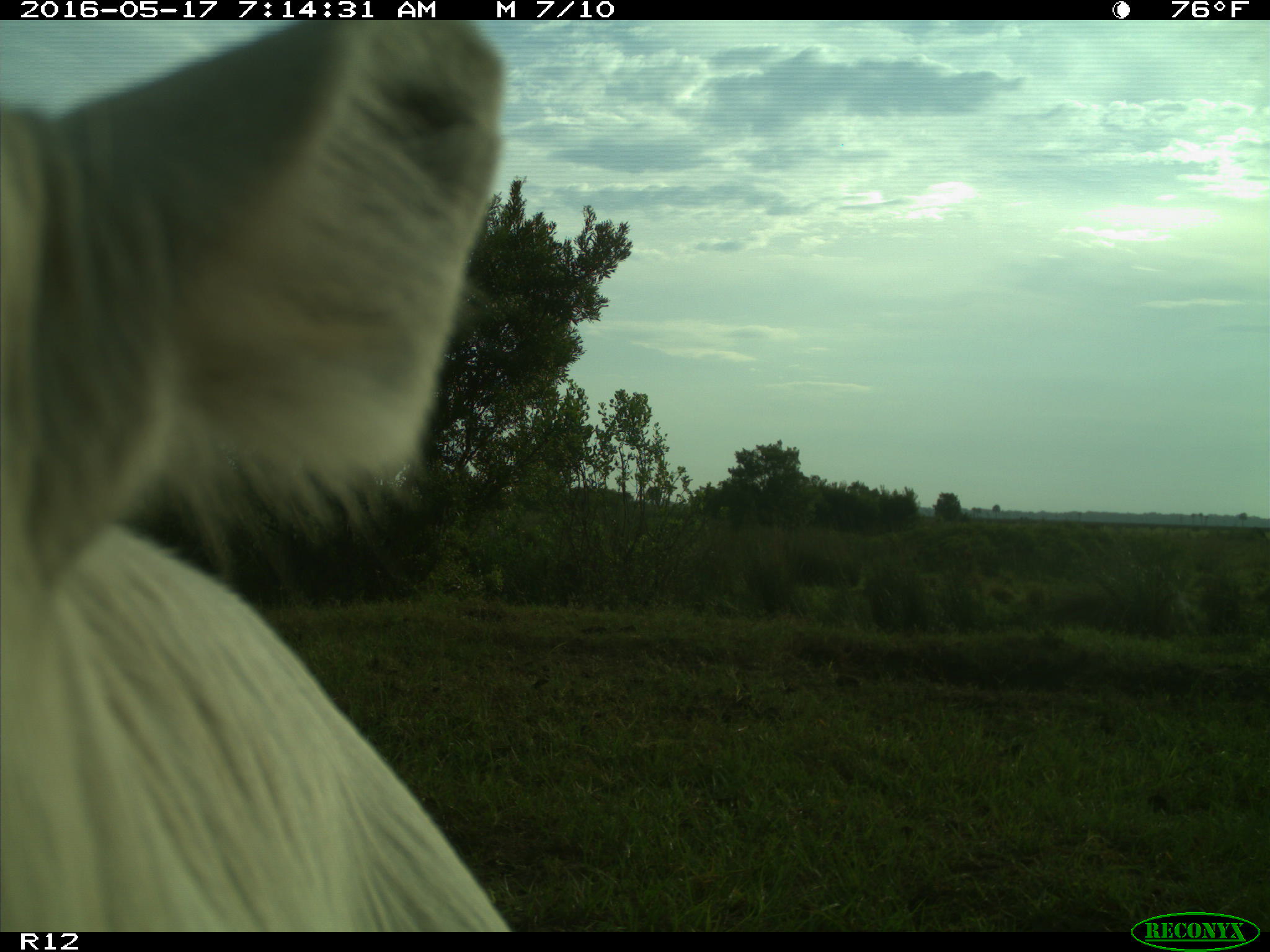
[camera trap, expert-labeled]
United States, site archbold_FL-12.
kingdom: Animalia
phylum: Chordata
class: Mammalia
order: Artiodactyla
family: Bovidae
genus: Bos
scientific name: Bos taurus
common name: domestic cow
Bos taurus (domestic cow).